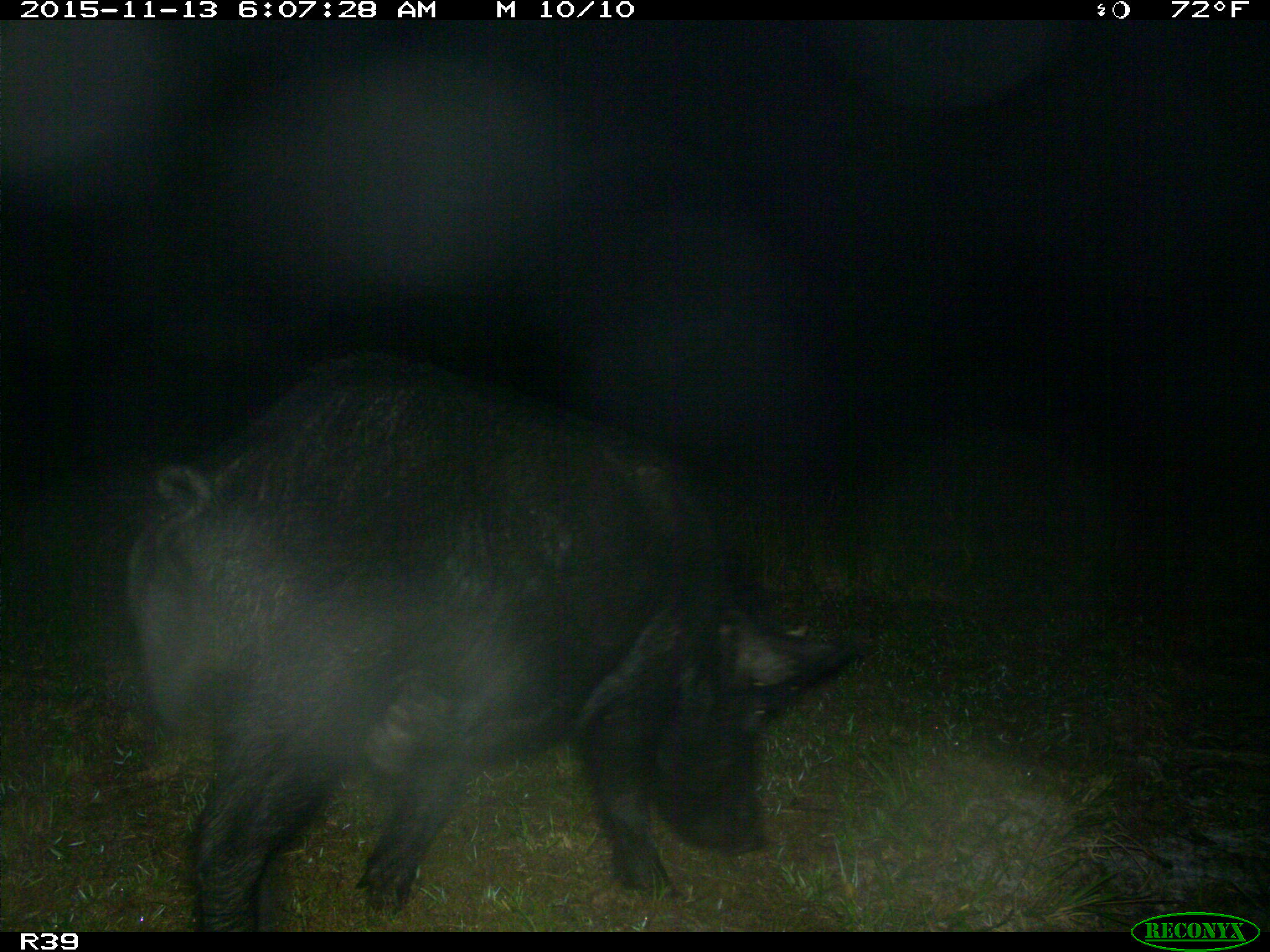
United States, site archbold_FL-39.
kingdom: Animalia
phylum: Chordata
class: Mammalia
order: Artiodactyla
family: Suidae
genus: Sus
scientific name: Sus scrofa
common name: wild boar